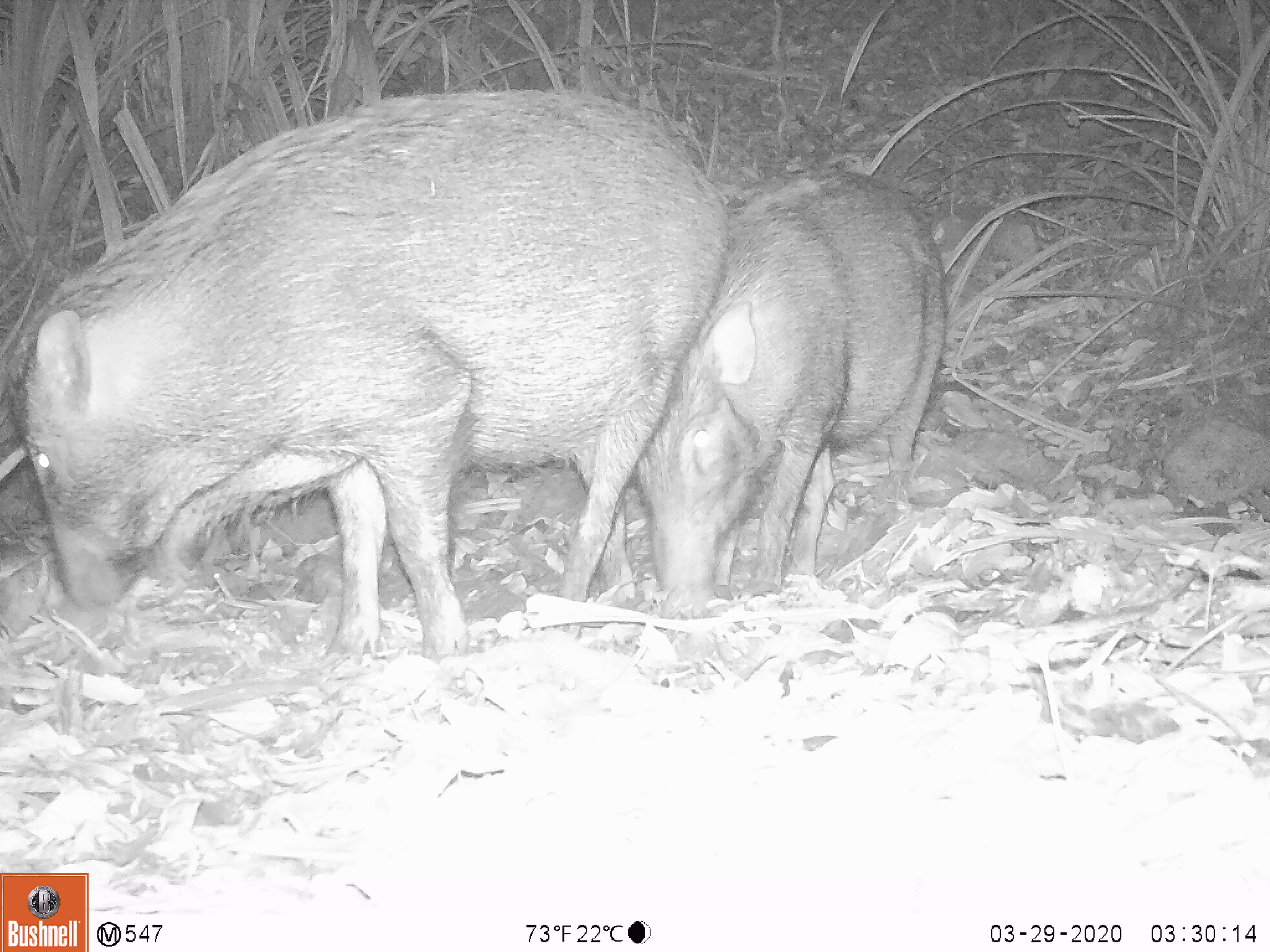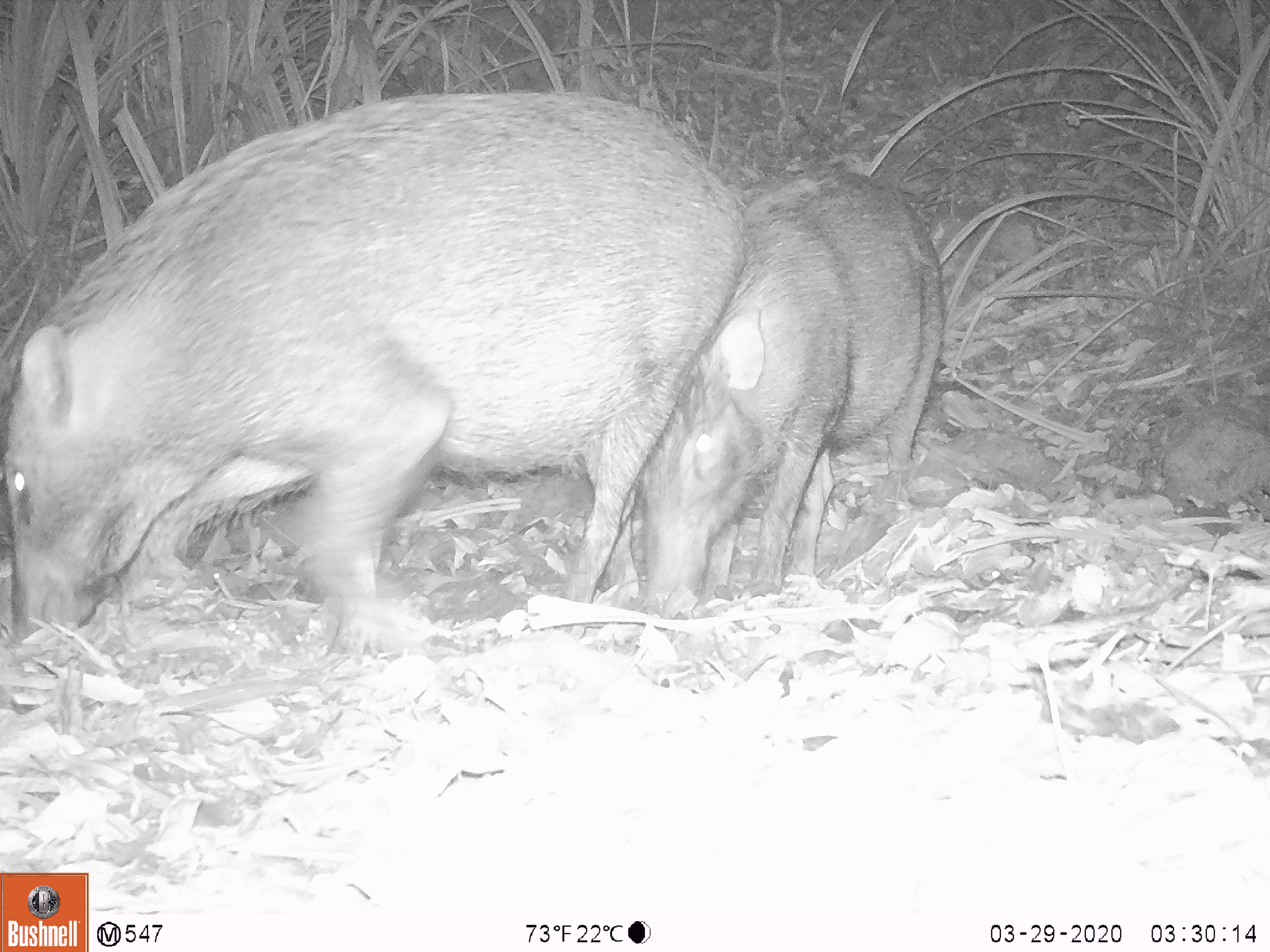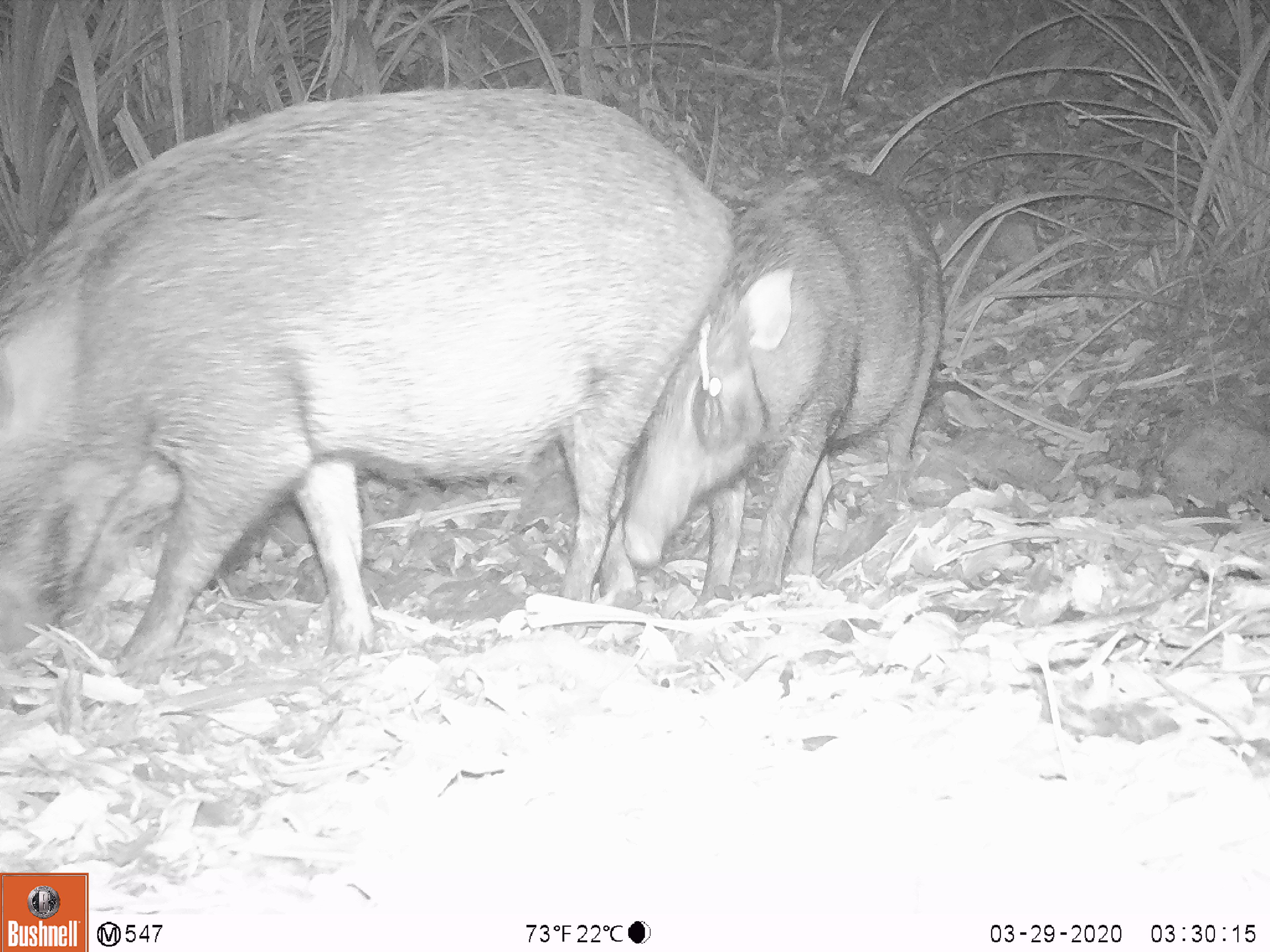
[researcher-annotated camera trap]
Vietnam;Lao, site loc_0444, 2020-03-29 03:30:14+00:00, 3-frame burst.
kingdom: Animalia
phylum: Chordata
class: Mammalia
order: Artiodactyla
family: Suidae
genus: Sus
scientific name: Sus scrofa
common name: eurasian wild pig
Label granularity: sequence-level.